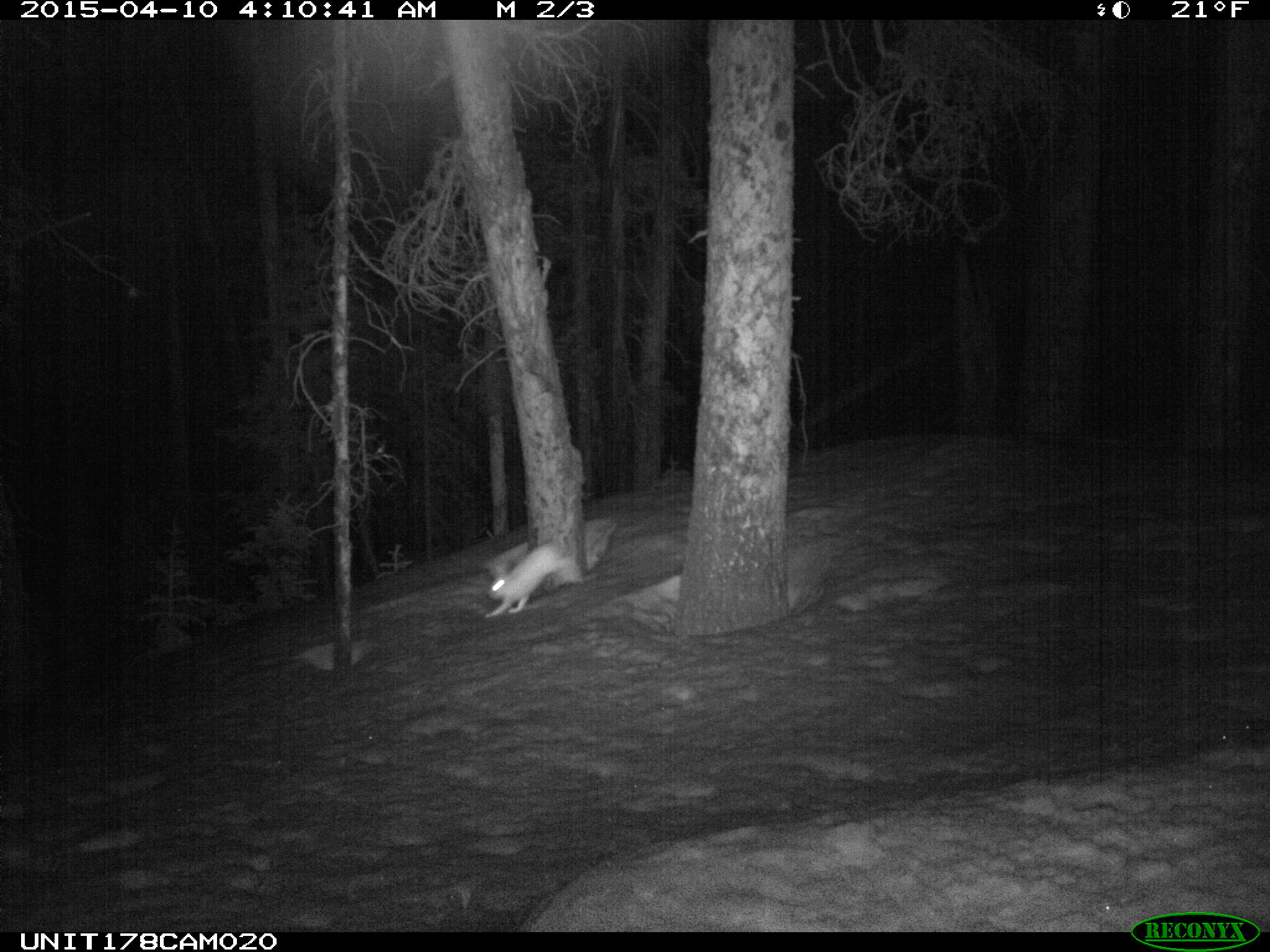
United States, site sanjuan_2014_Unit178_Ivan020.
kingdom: Animalia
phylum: Chordata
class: Mammalia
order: Lagomorpha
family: Leporidae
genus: Lepus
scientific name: Lepus americanus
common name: snowshoe hare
Lepus americanus (snowshoe hare).